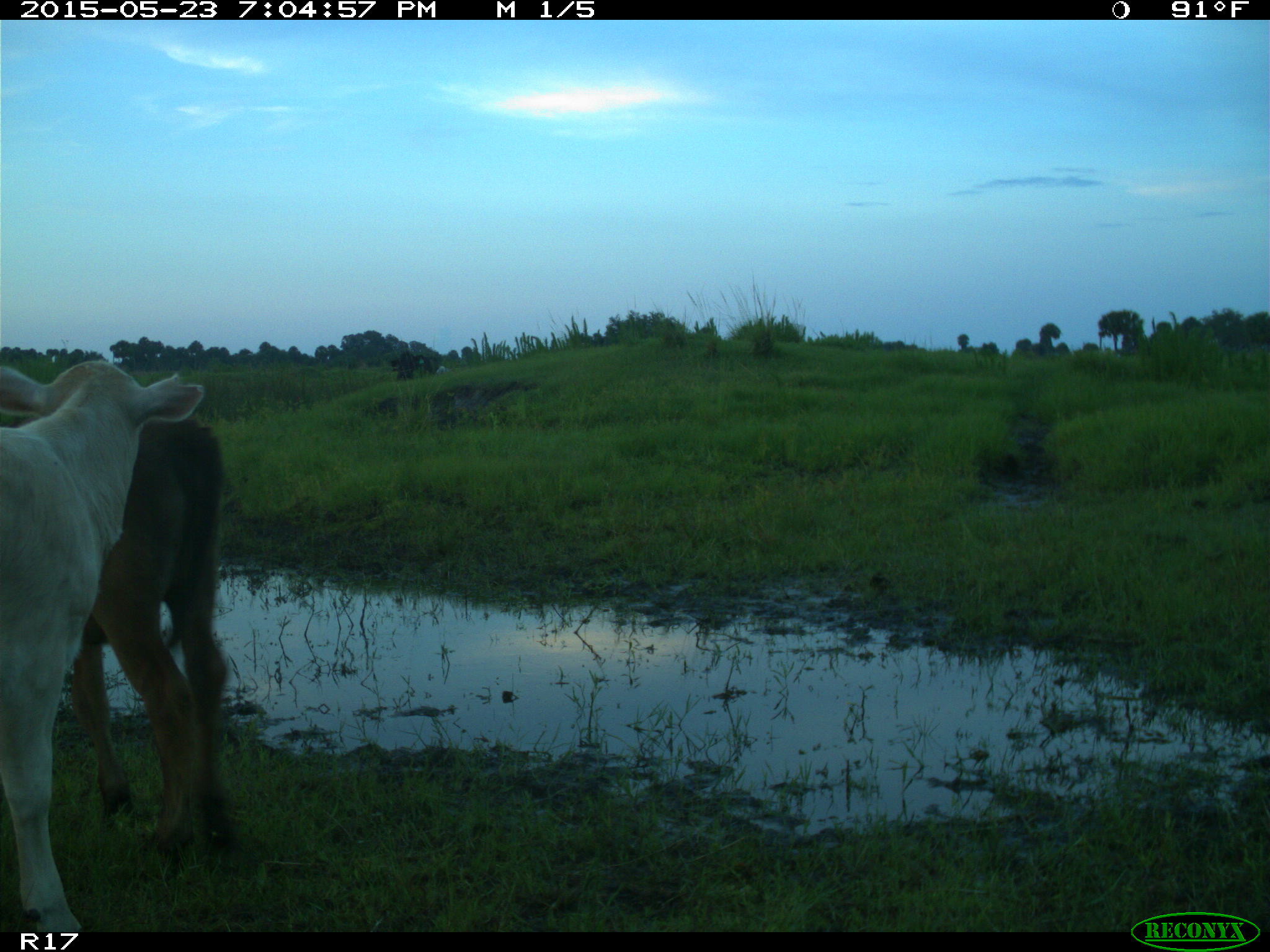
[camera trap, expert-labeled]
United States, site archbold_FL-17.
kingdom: Animalia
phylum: Chordata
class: Mammalia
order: Artiodactyla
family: Bovidae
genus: Bos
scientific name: Bos taurus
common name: domestic cow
Bos taurus (domestic cow).